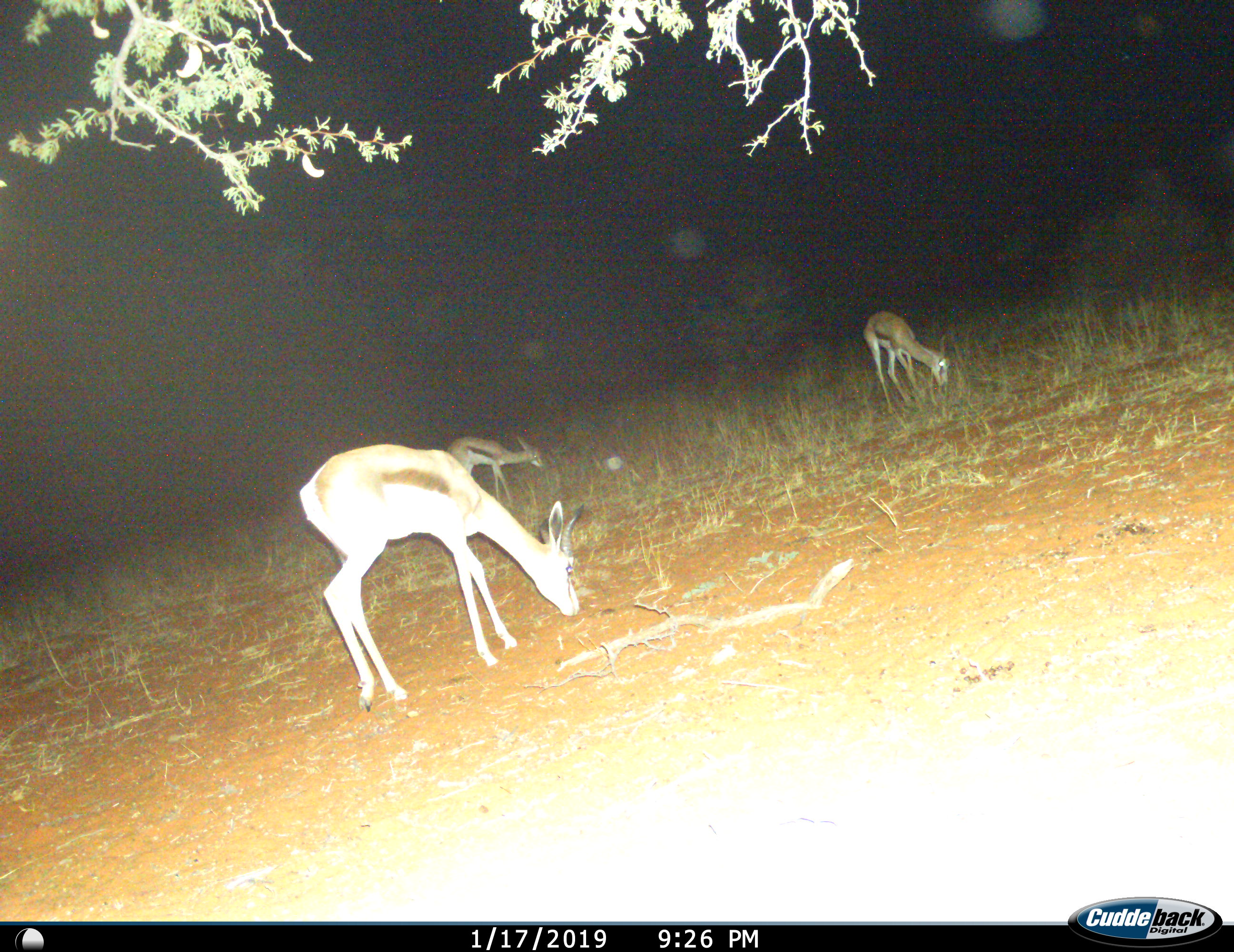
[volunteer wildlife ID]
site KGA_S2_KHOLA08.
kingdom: Animalia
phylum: Chordata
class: Mammalia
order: Artiodactyla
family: Bovidae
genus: Antidorcas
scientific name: Antidorcas marsupialis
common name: springbok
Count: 3.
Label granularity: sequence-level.